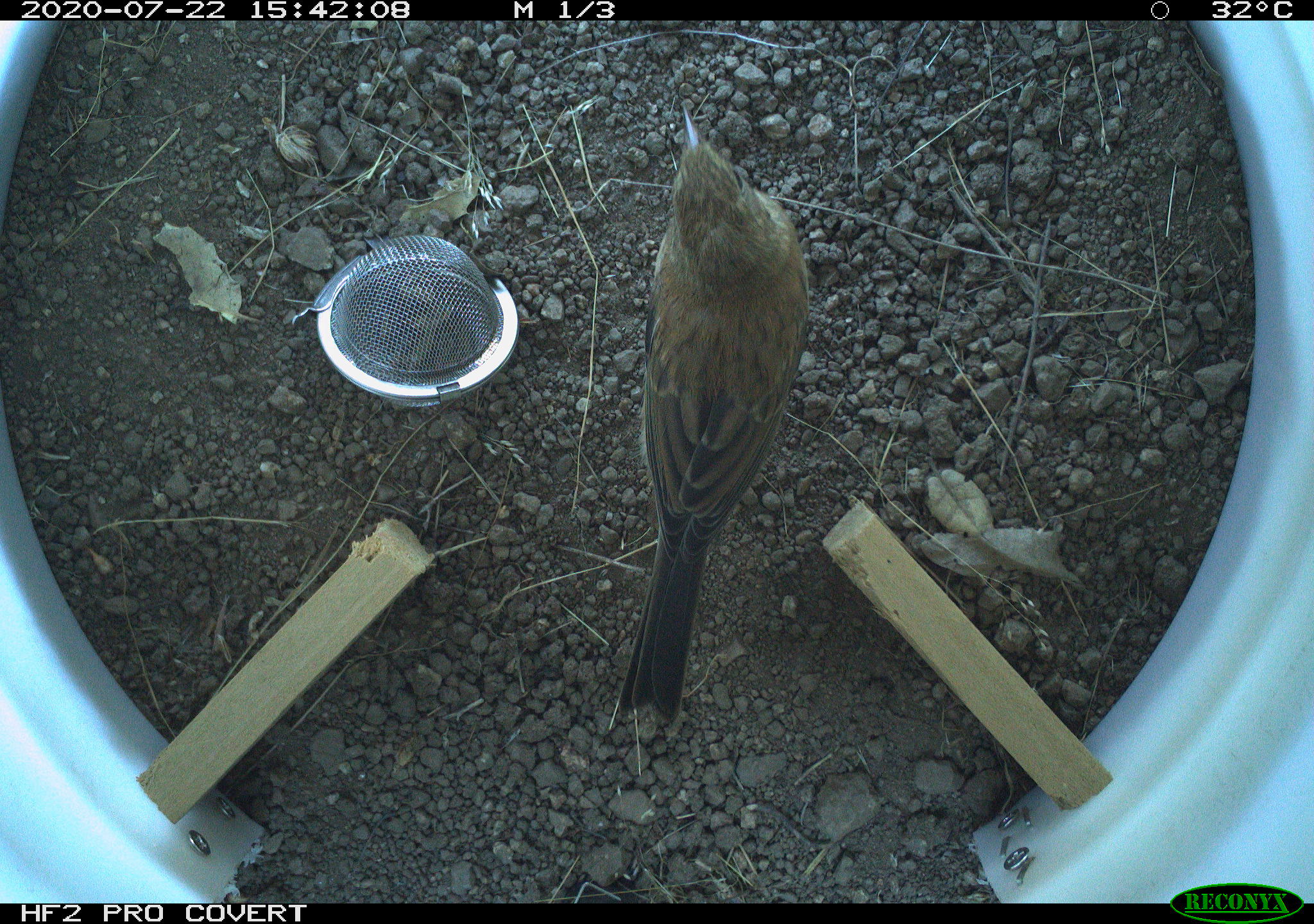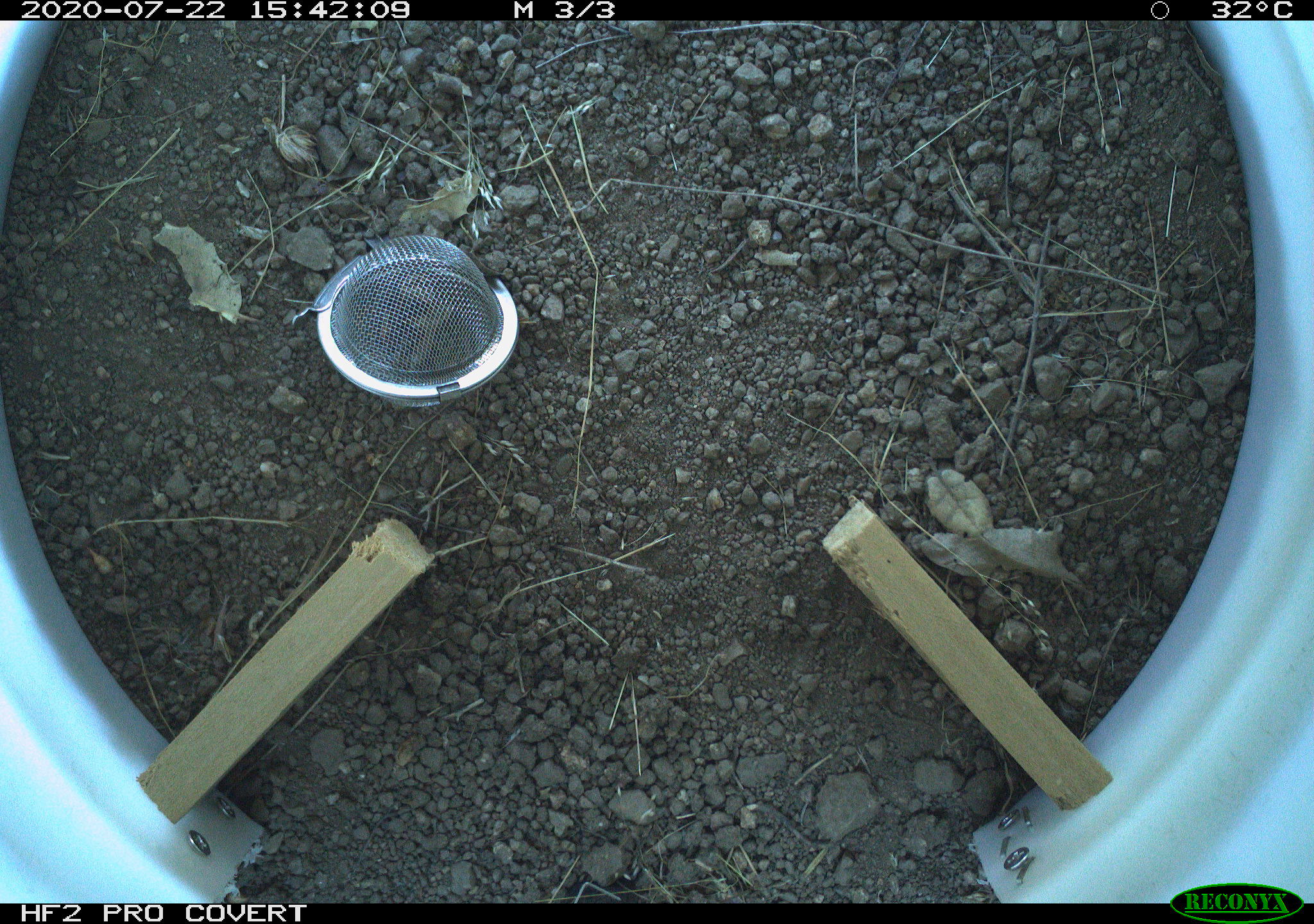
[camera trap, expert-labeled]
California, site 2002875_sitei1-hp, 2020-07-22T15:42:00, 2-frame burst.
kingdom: Animalia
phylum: Chordata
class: Aves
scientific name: Aves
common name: bird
Bird (Aves).